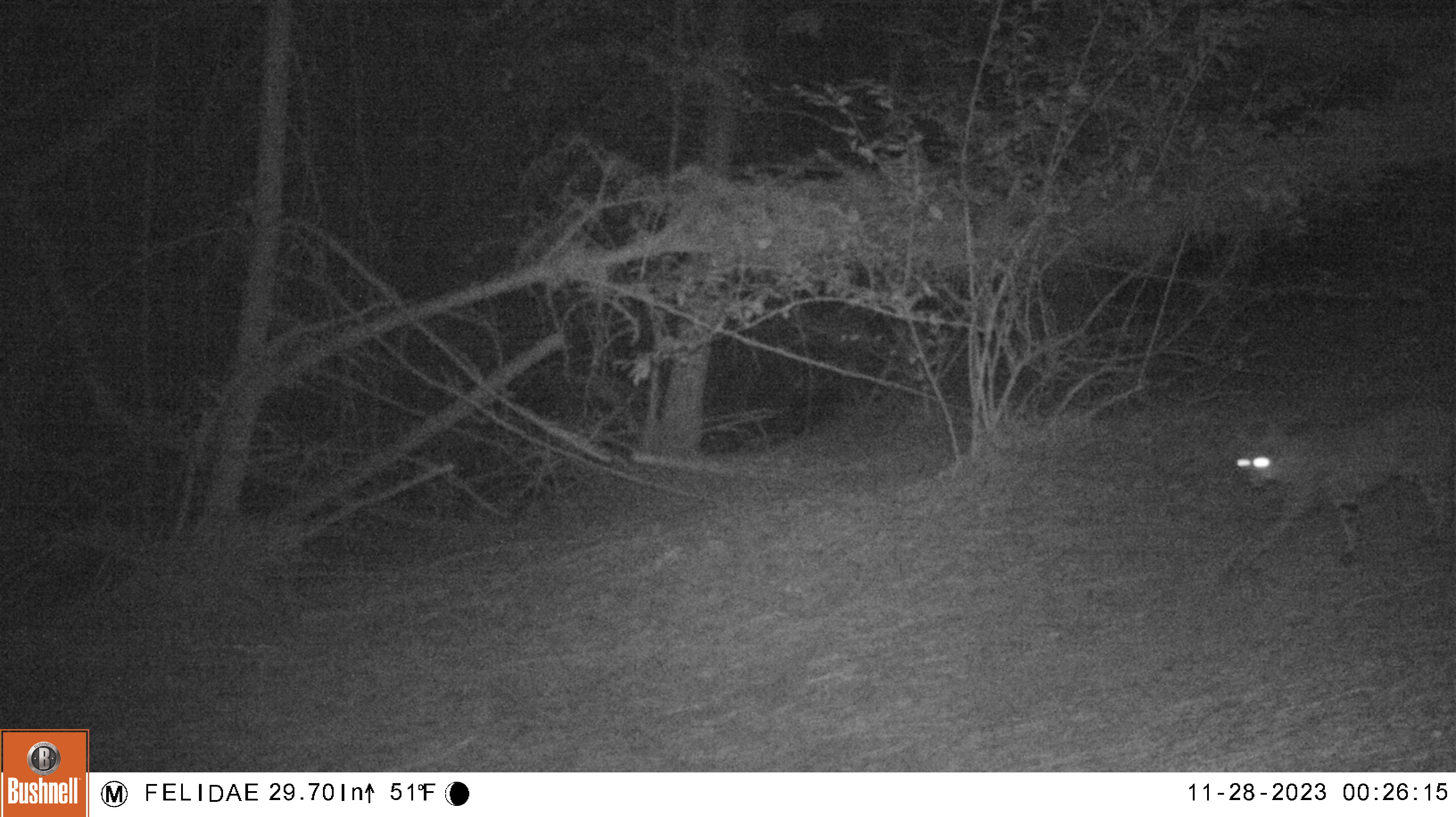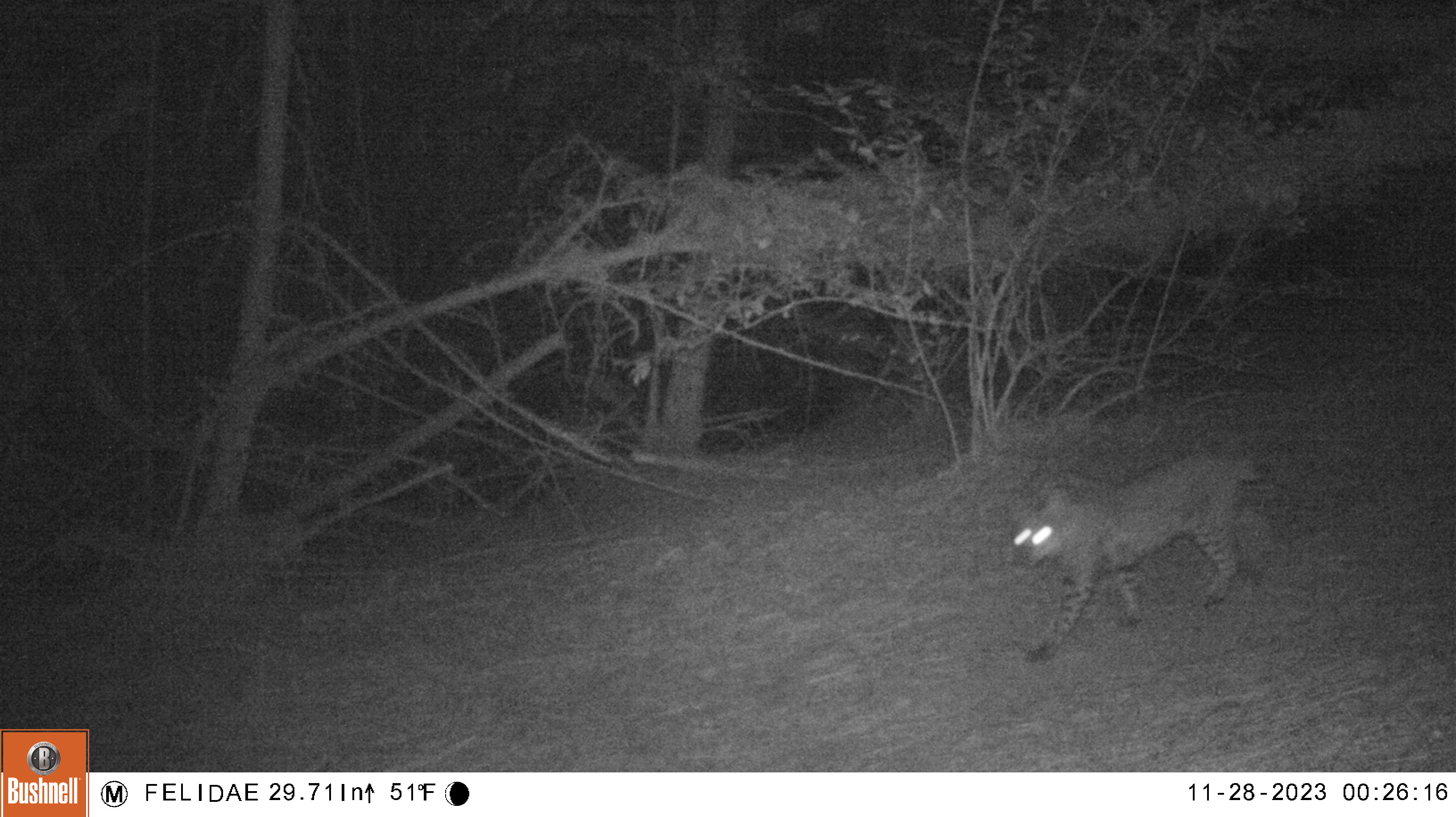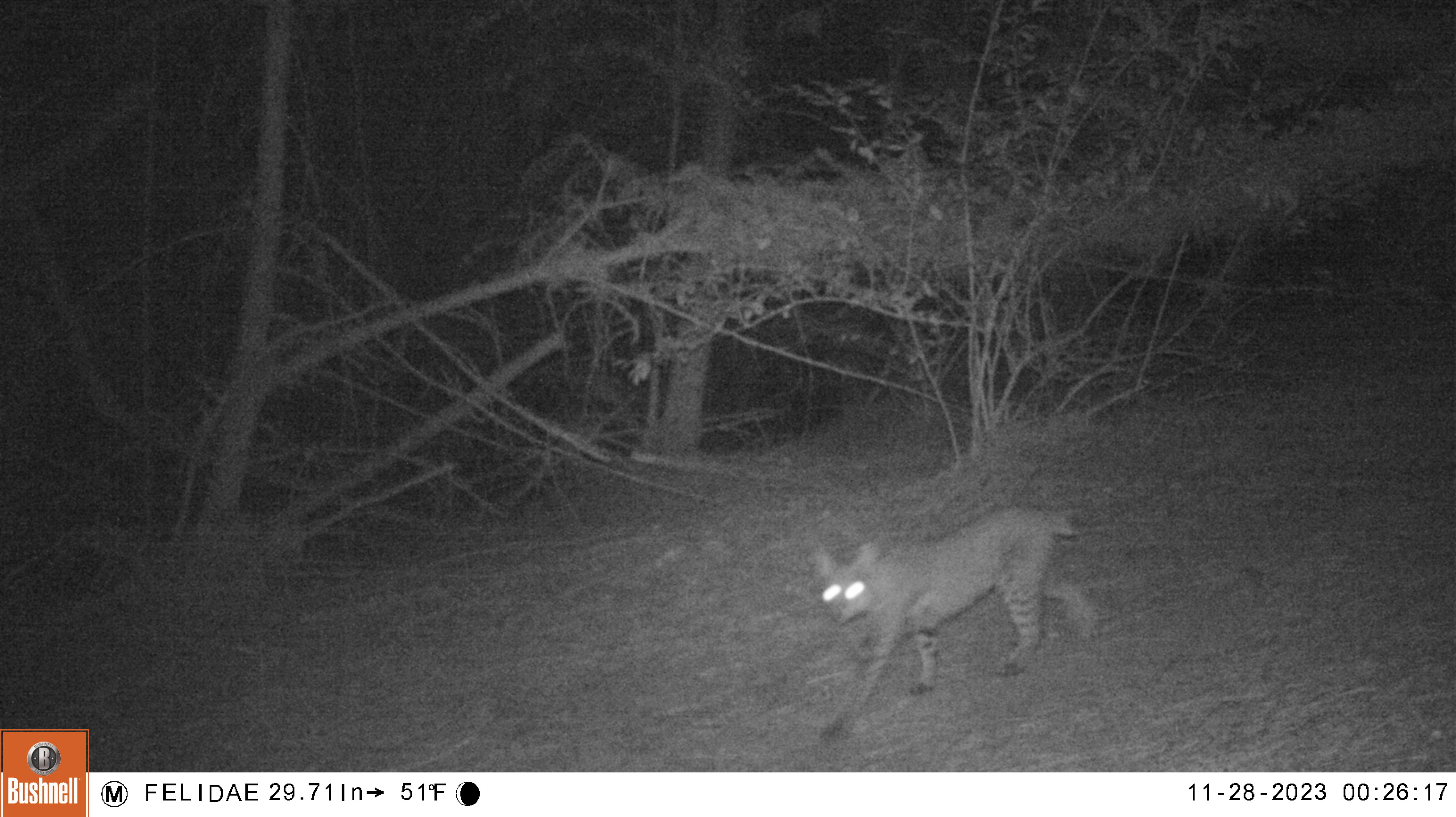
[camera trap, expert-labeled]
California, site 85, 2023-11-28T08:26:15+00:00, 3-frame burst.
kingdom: Animalia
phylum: Chordata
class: Mammalia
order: Carnivora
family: Felidae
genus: Lynx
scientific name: Lynx rufus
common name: bobcat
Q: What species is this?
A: Bobcat (Lynx rufus).